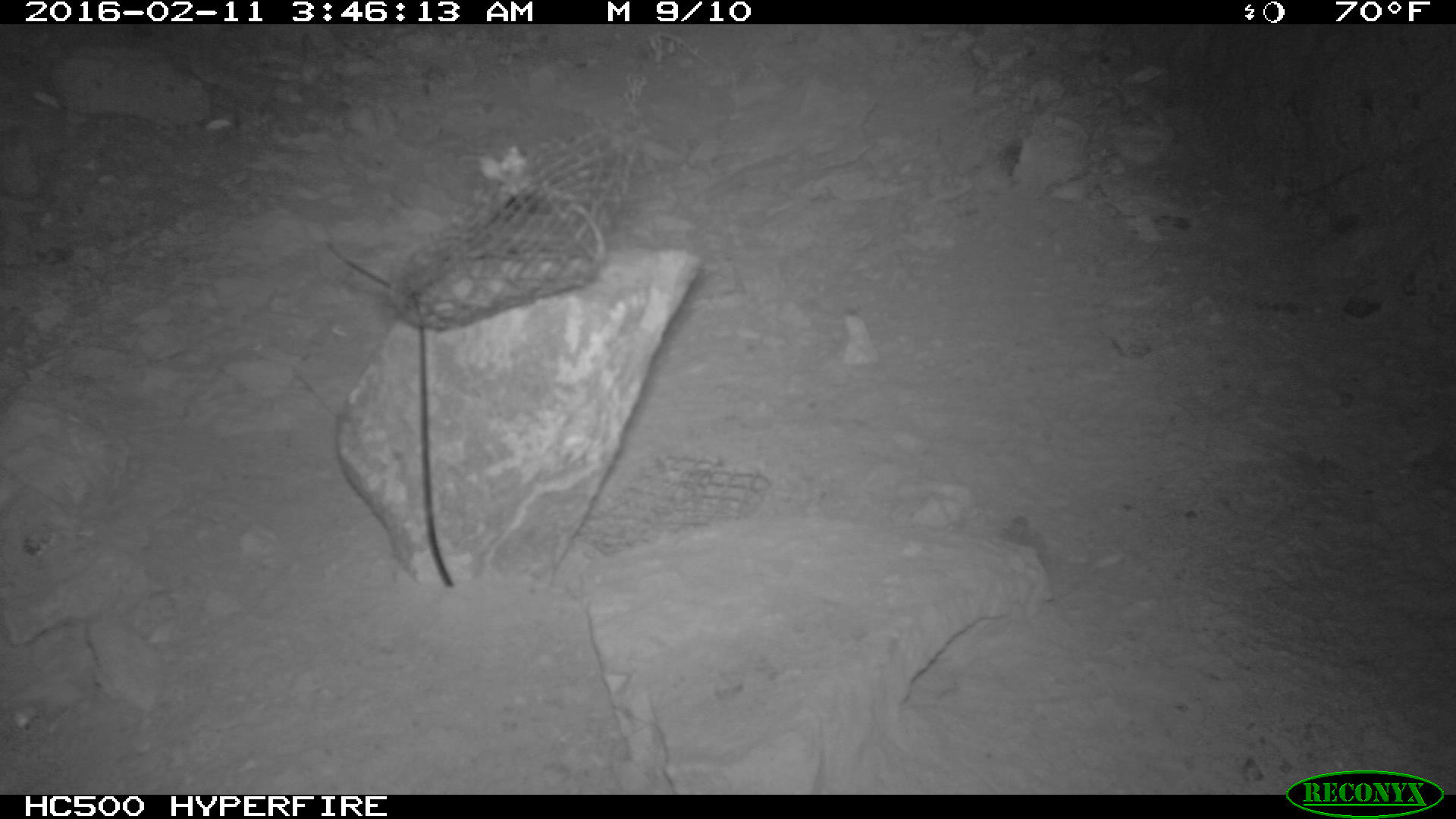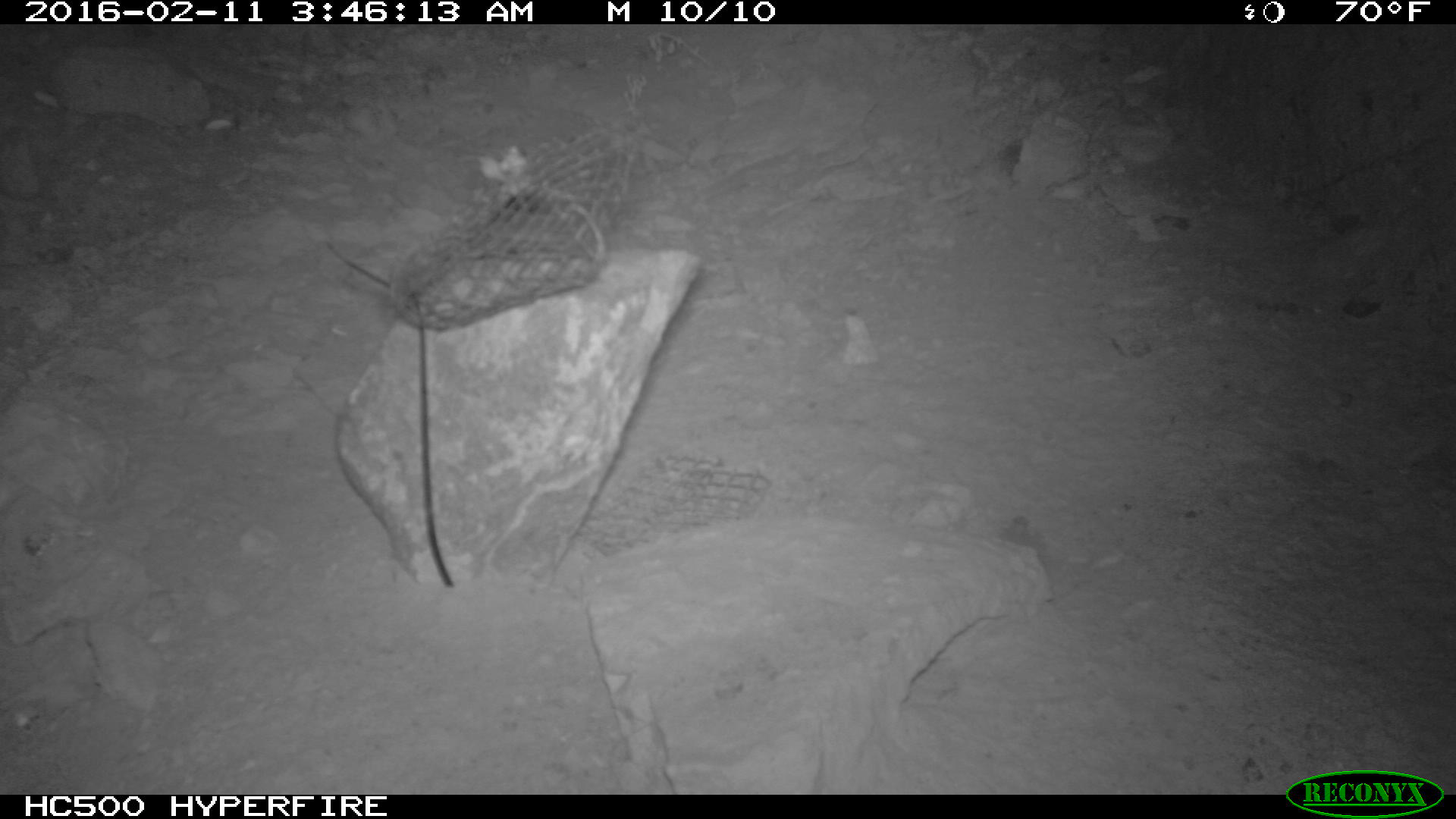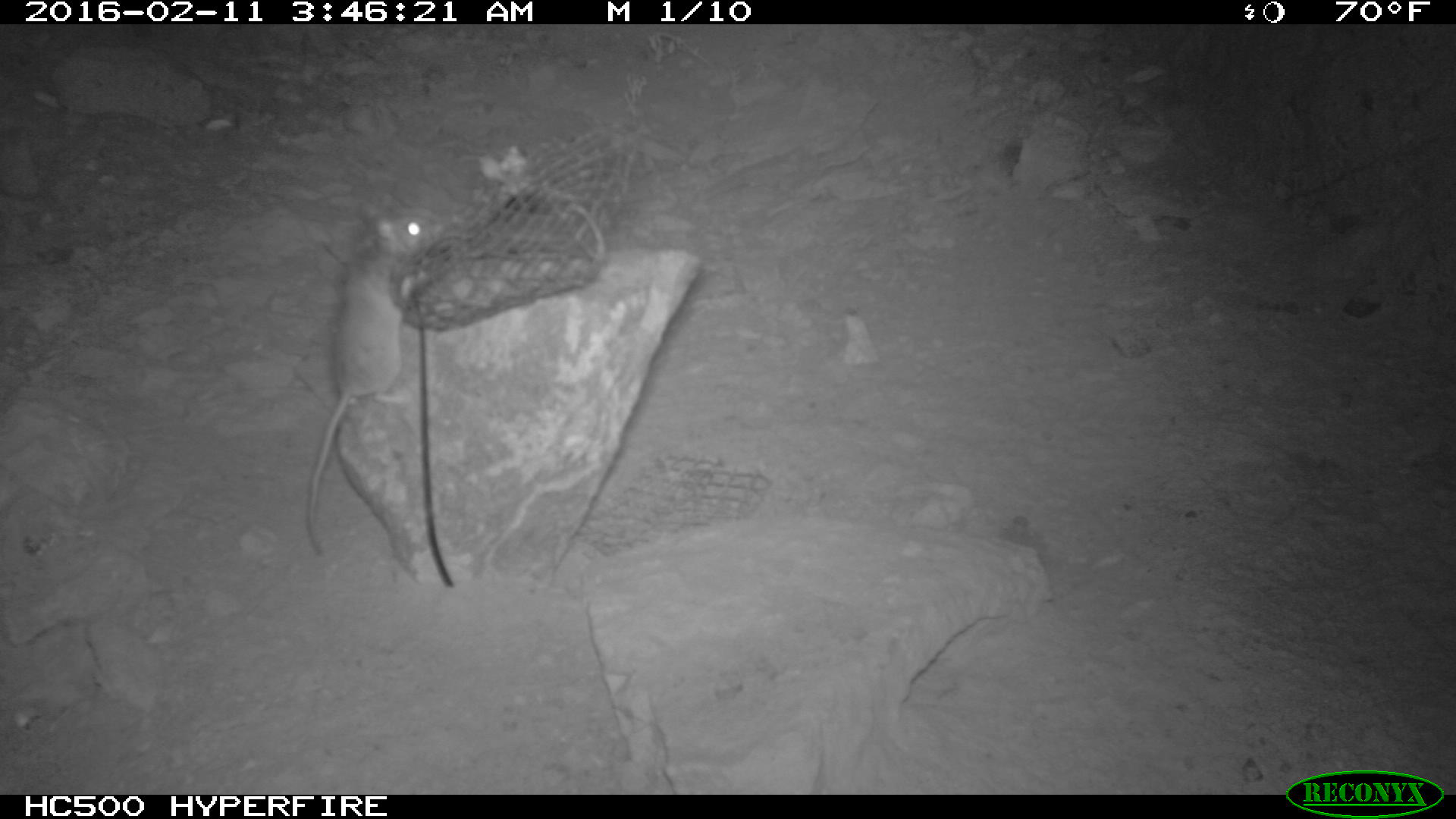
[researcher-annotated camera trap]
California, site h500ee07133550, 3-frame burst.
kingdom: Animalia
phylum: Chordata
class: Mammalia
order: Rodentia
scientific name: Rodentia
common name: rodent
Rodent (Rodentia).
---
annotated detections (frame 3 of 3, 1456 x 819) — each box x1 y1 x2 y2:
rodent: 303 204 447 554